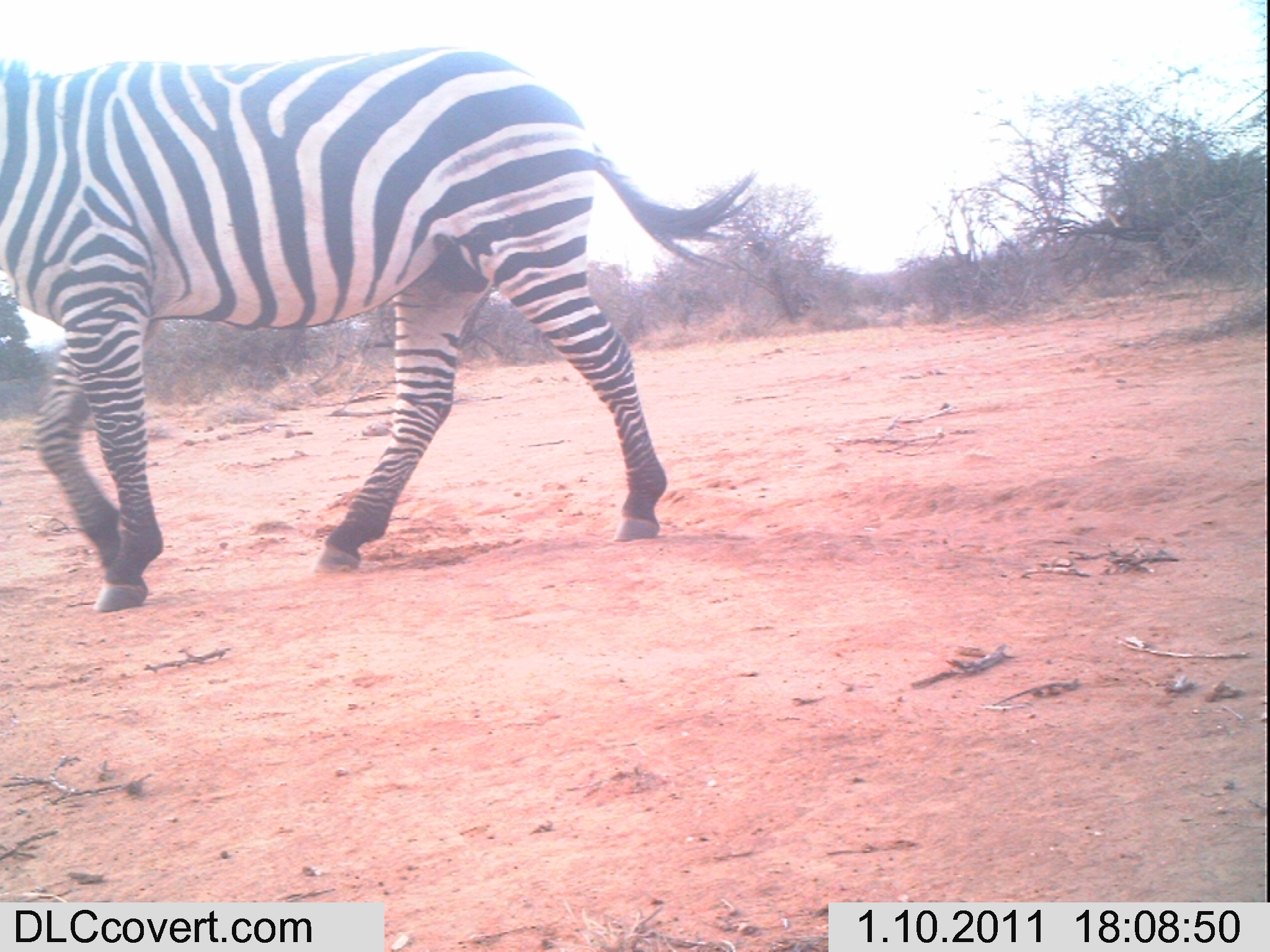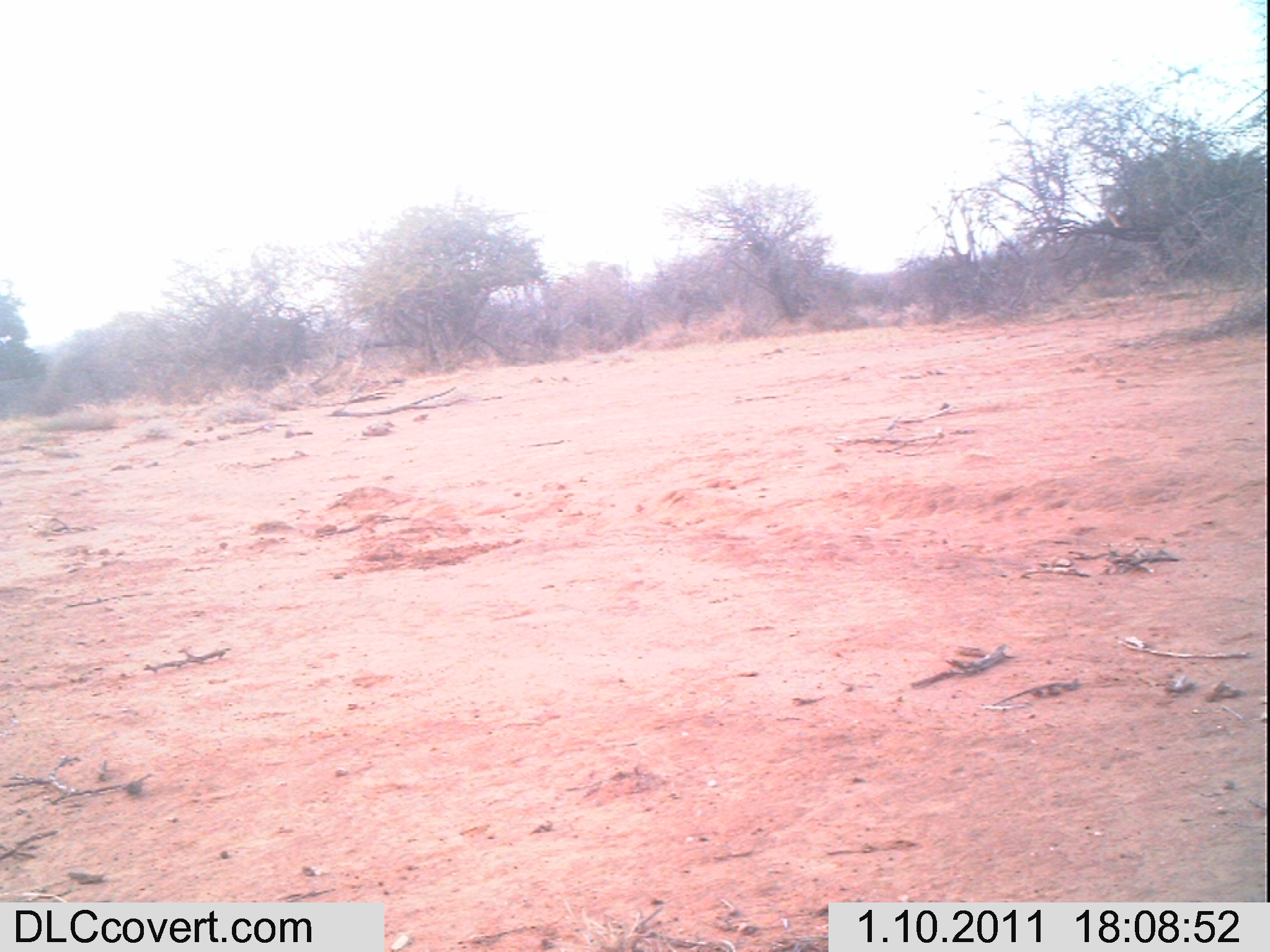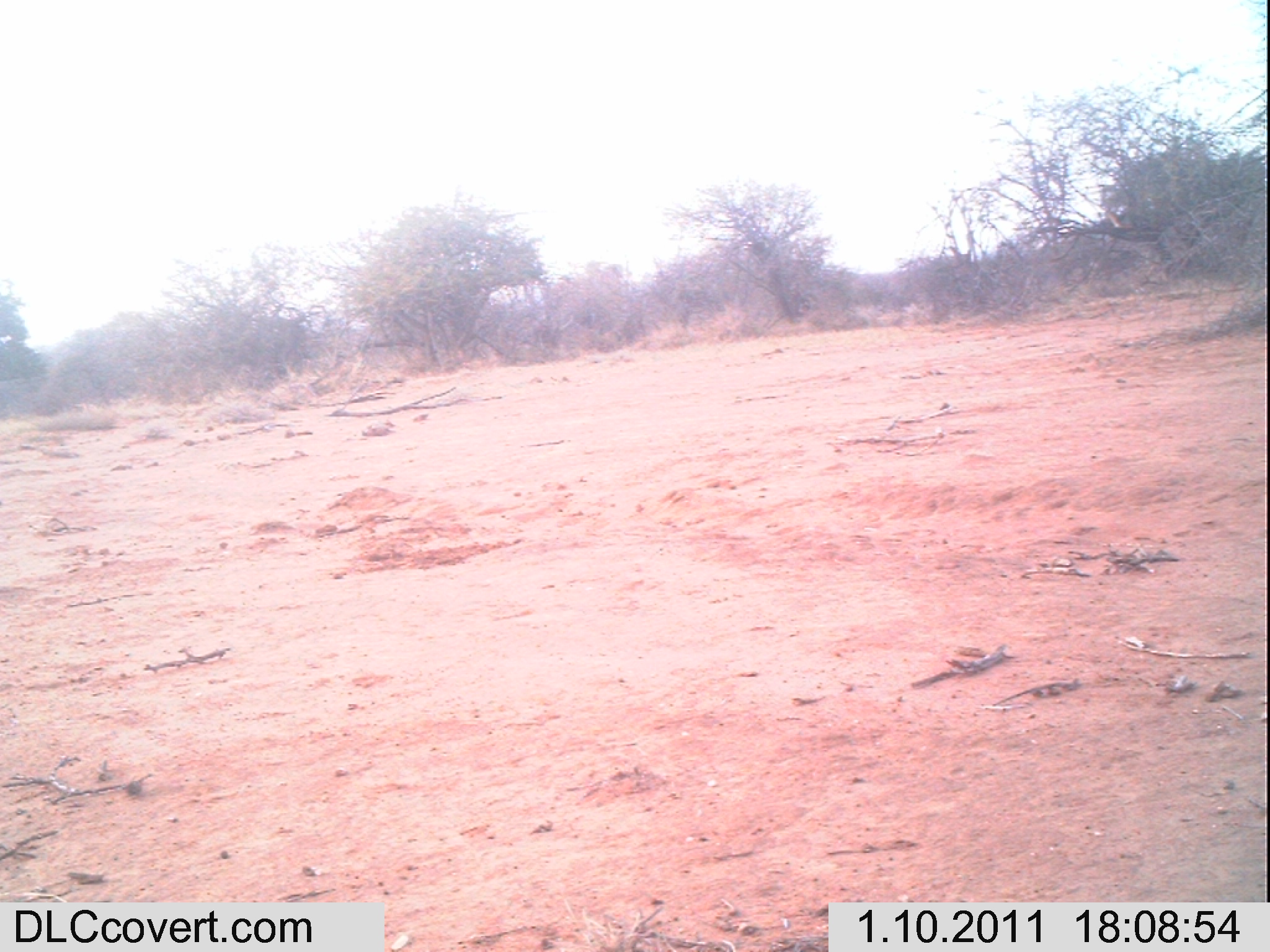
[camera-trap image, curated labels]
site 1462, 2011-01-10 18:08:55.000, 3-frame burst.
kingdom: Animalia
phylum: Chordata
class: Mammalia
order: Perissodactyla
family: Equidae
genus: Equus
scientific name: Equus quagga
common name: plains zebra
Equus quagga (plains zebra), count 1.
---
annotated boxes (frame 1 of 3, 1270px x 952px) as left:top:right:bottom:
equus quagga: 0:48:759:611